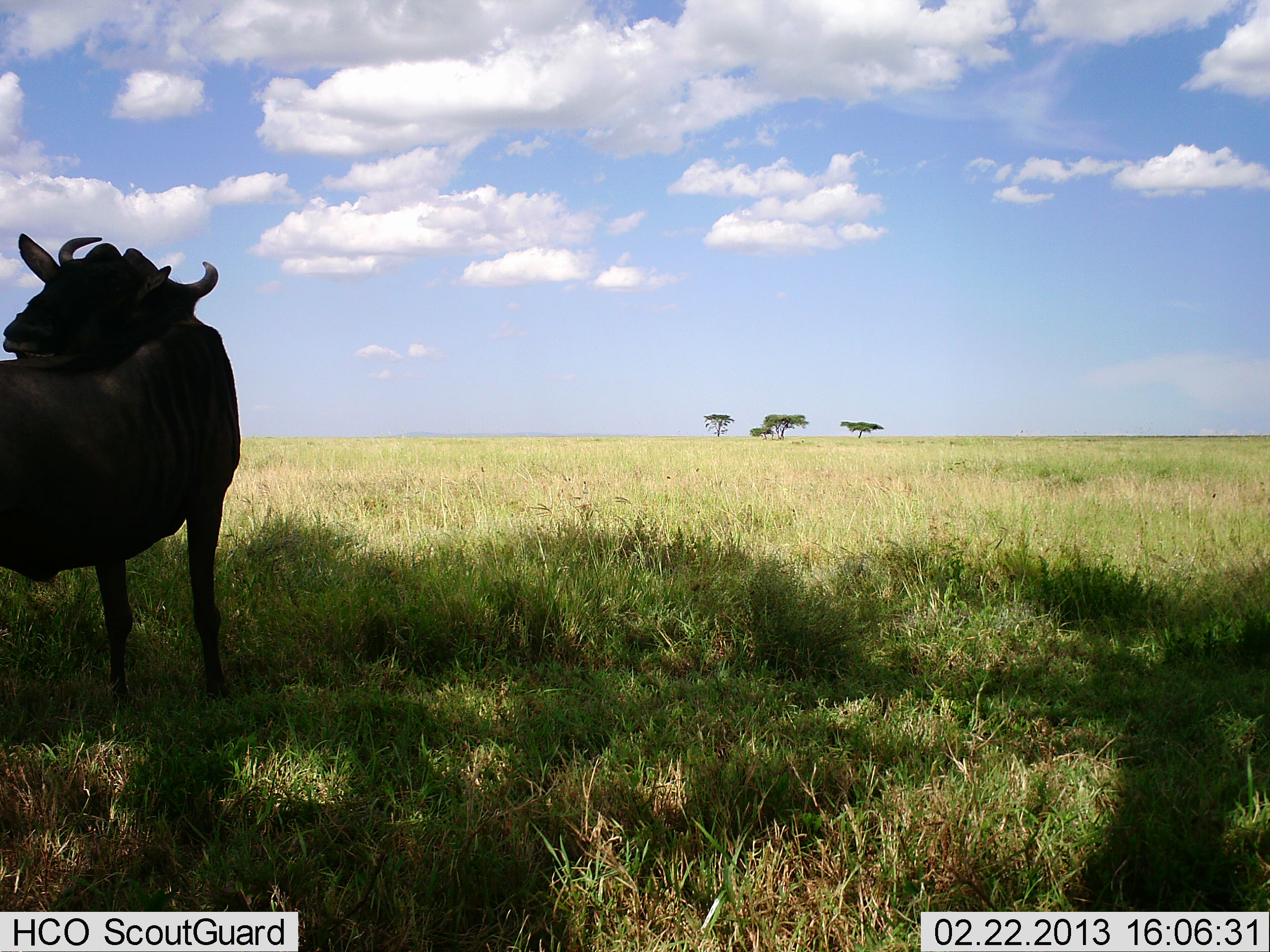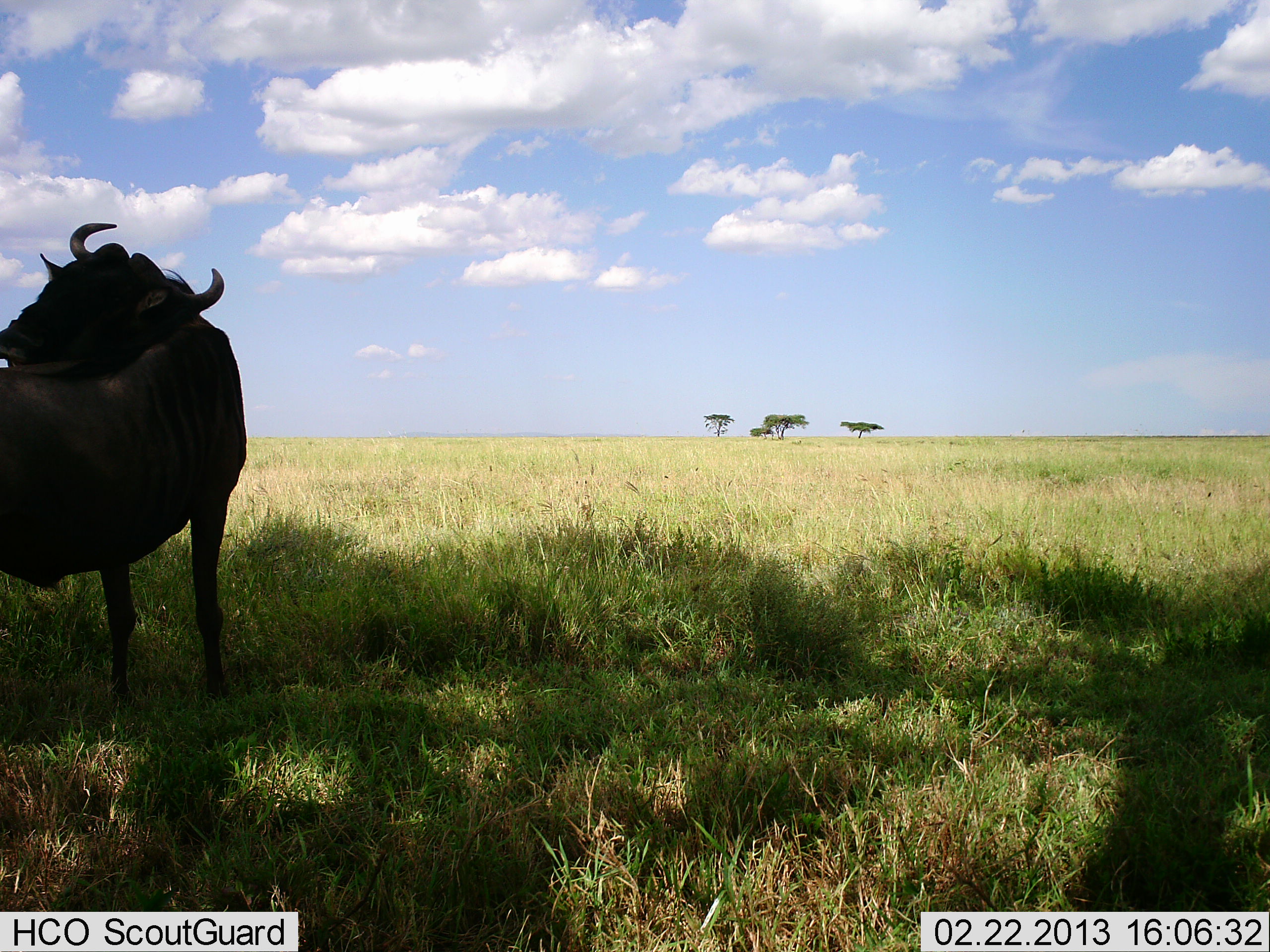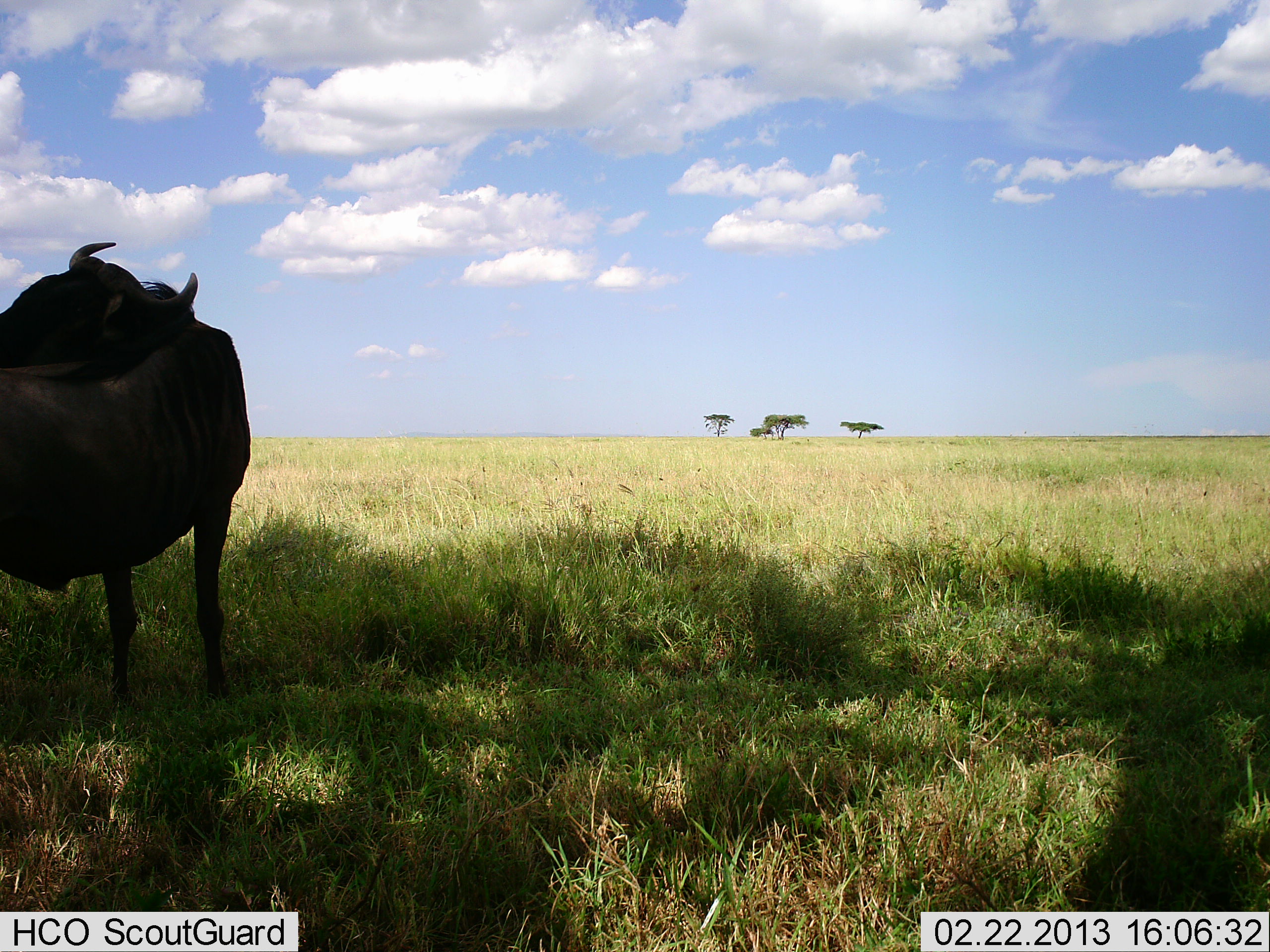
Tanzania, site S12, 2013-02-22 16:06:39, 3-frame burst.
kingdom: Animalia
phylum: Chordata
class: Mammalia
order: Artiodactyla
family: Bovidae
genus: Connochaetes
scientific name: Connochaetes taurinus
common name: blue wildebeest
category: wildebeest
Wildebeest (blue wildebeest) (Connochaetes taurinus), count 1. Behavior (volunteer vote fractions): standing 85%, resting 7%, moving 11%, interacting 4%. Young present (vote fraction): 0%. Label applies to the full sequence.